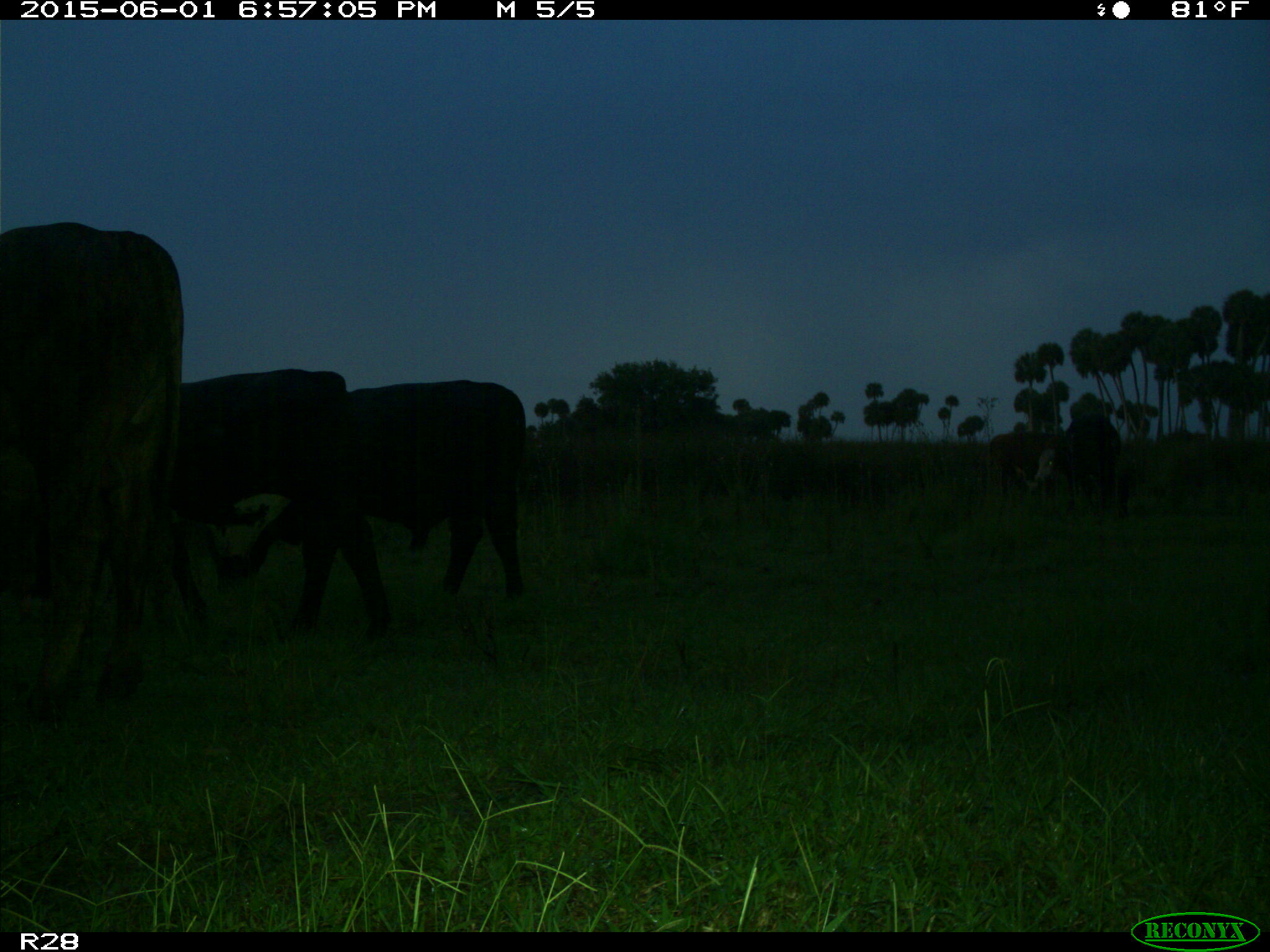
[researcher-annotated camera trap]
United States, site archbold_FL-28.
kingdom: Animalia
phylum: Chordata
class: Mammalia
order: Artiodactyla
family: Bovidae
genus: Bos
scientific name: Bos taurus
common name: domestic cow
Bos taurus (domestic cow).